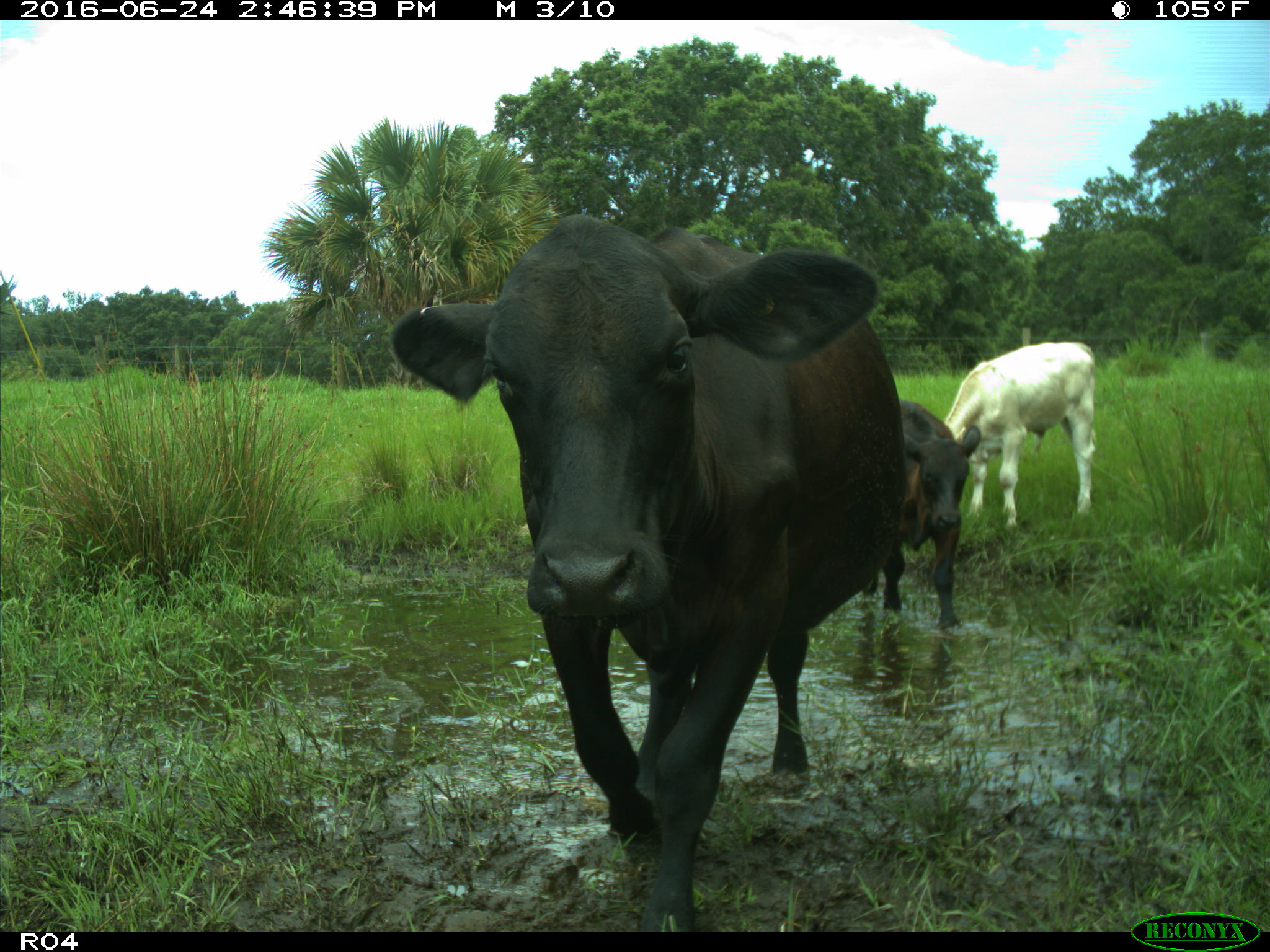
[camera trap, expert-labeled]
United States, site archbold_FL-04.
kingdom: Animalia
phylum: Chordata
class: Mammalia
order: Artiodactyla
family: Bovidae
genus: Bos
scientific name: Bos taurus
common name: domestic cow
Bos taurus (domestic cow).